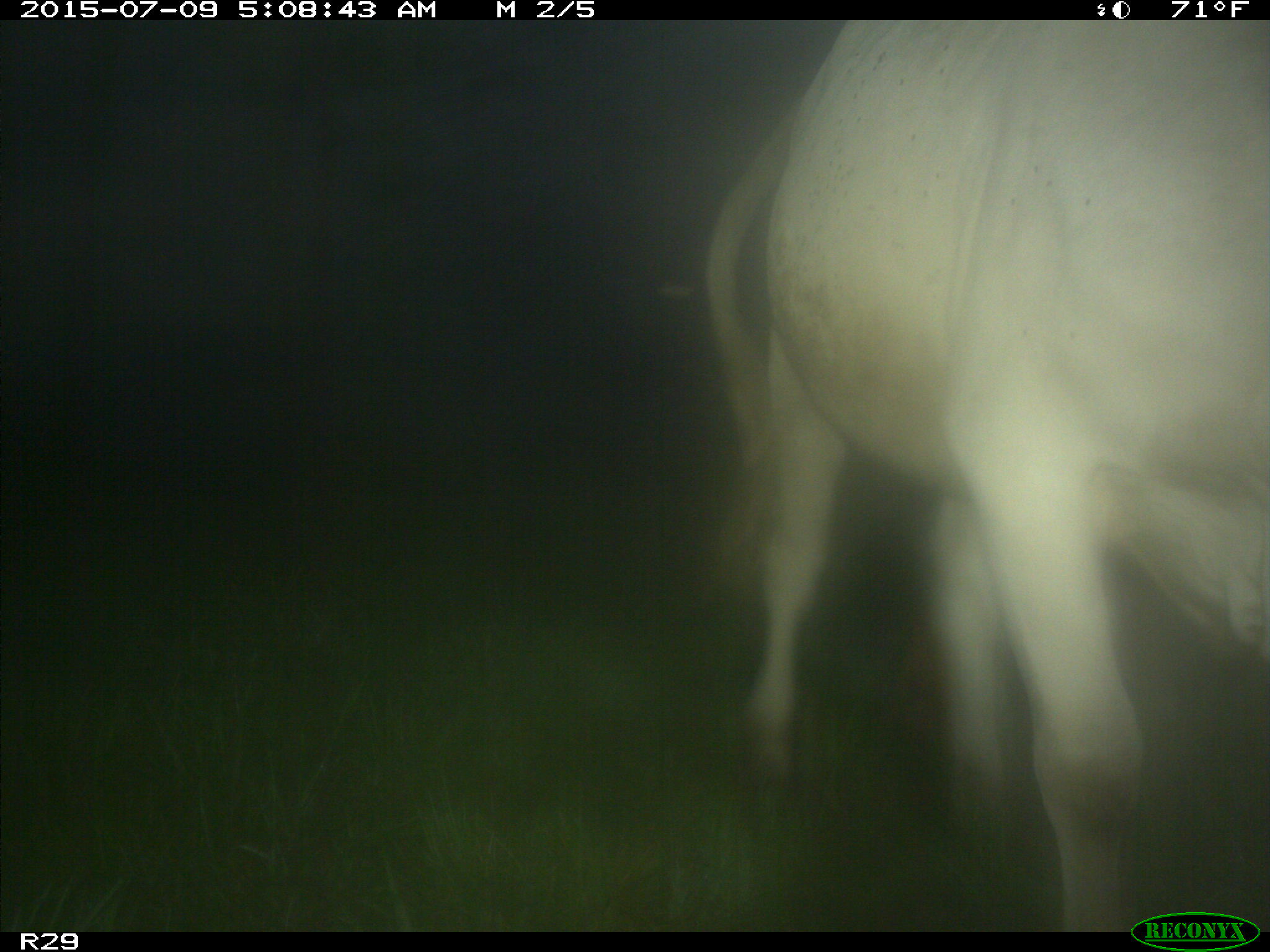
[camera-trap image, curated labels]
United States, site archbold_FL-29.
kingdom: Animalia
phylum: Chordata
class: Mammalia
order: Artiodactyla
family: Bovidae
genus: Bos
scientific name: Bos taurus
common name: domestic cow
Bos taurus (domestic cow).